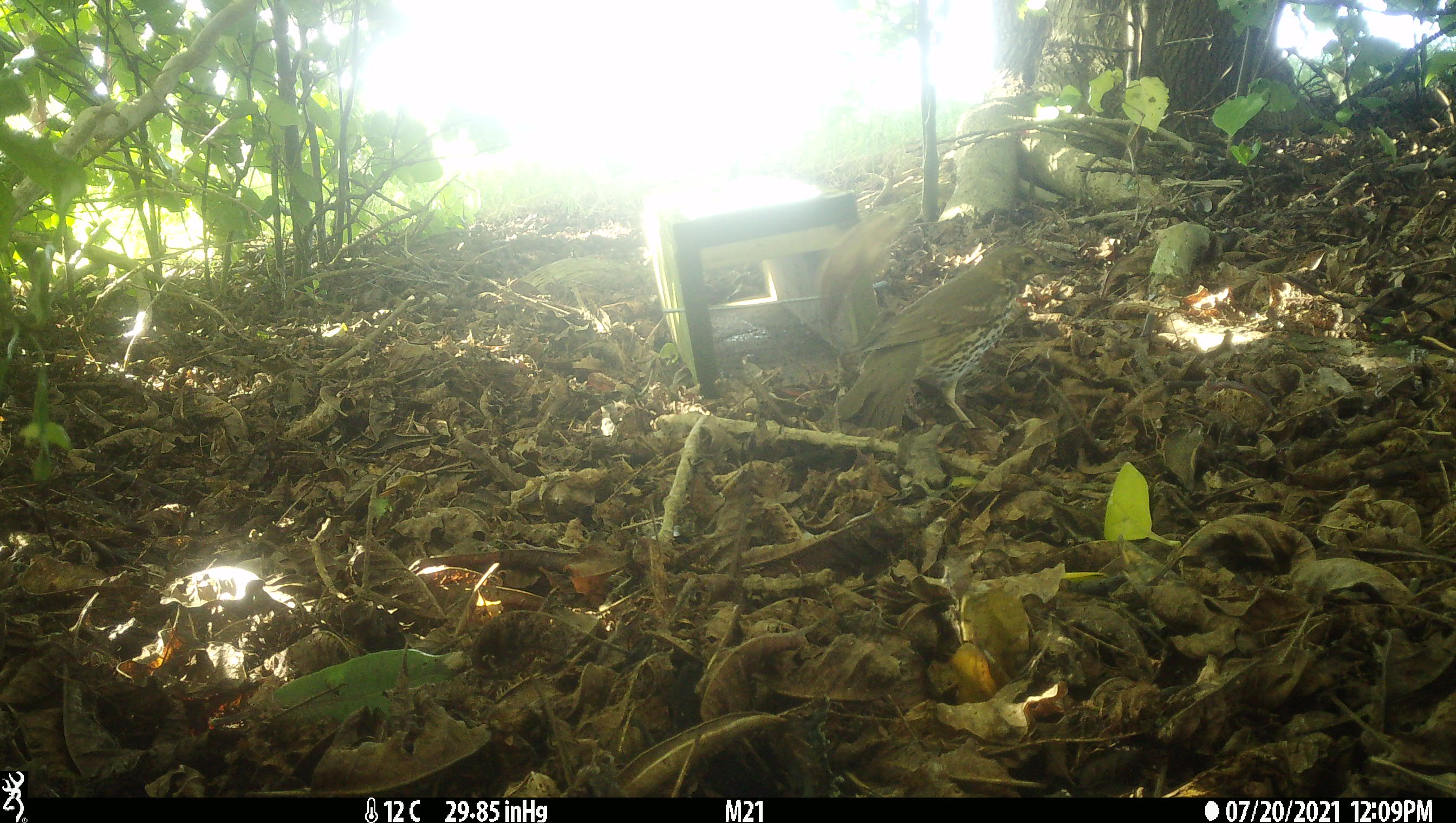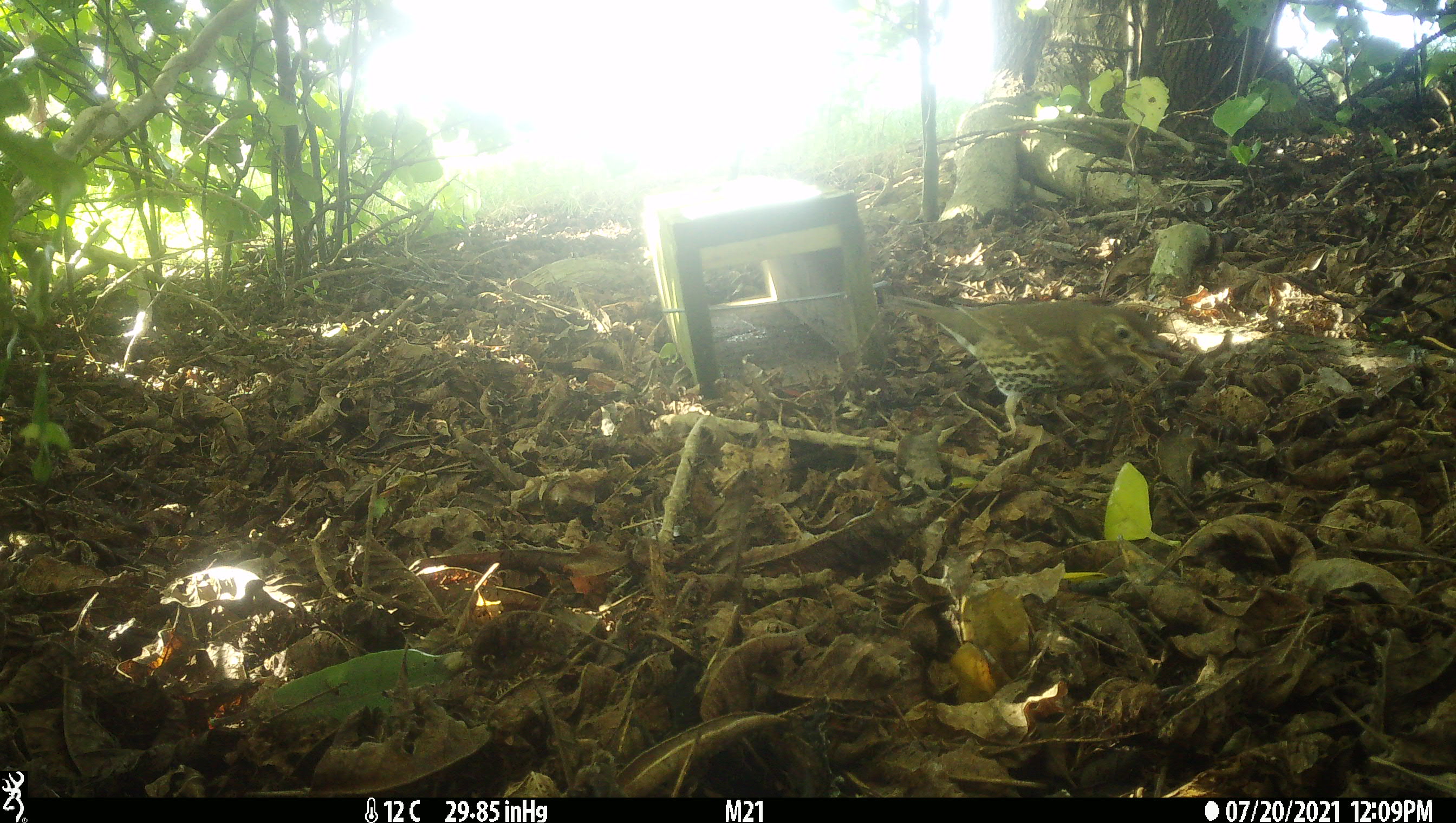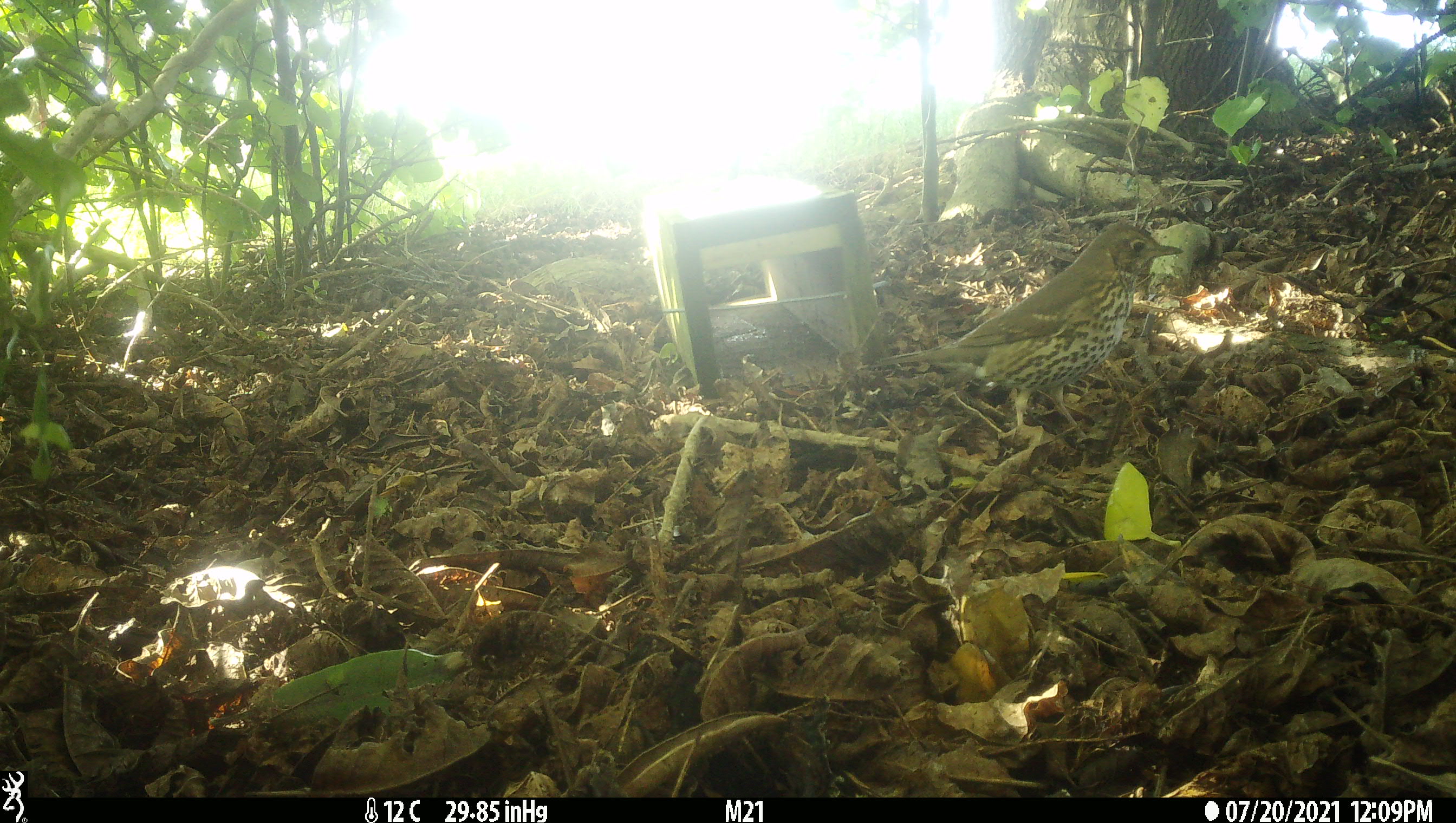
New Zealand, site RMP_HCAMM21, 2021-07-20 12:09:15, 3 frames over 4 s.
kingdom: Animalia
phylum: Chordata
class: Aves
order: Passeriformes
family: Turdidae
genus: Turdus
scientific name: Turdus philomelos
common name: song thrush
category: thrush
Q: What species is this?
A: Thrush (song thrush) (Turdus philomelos).